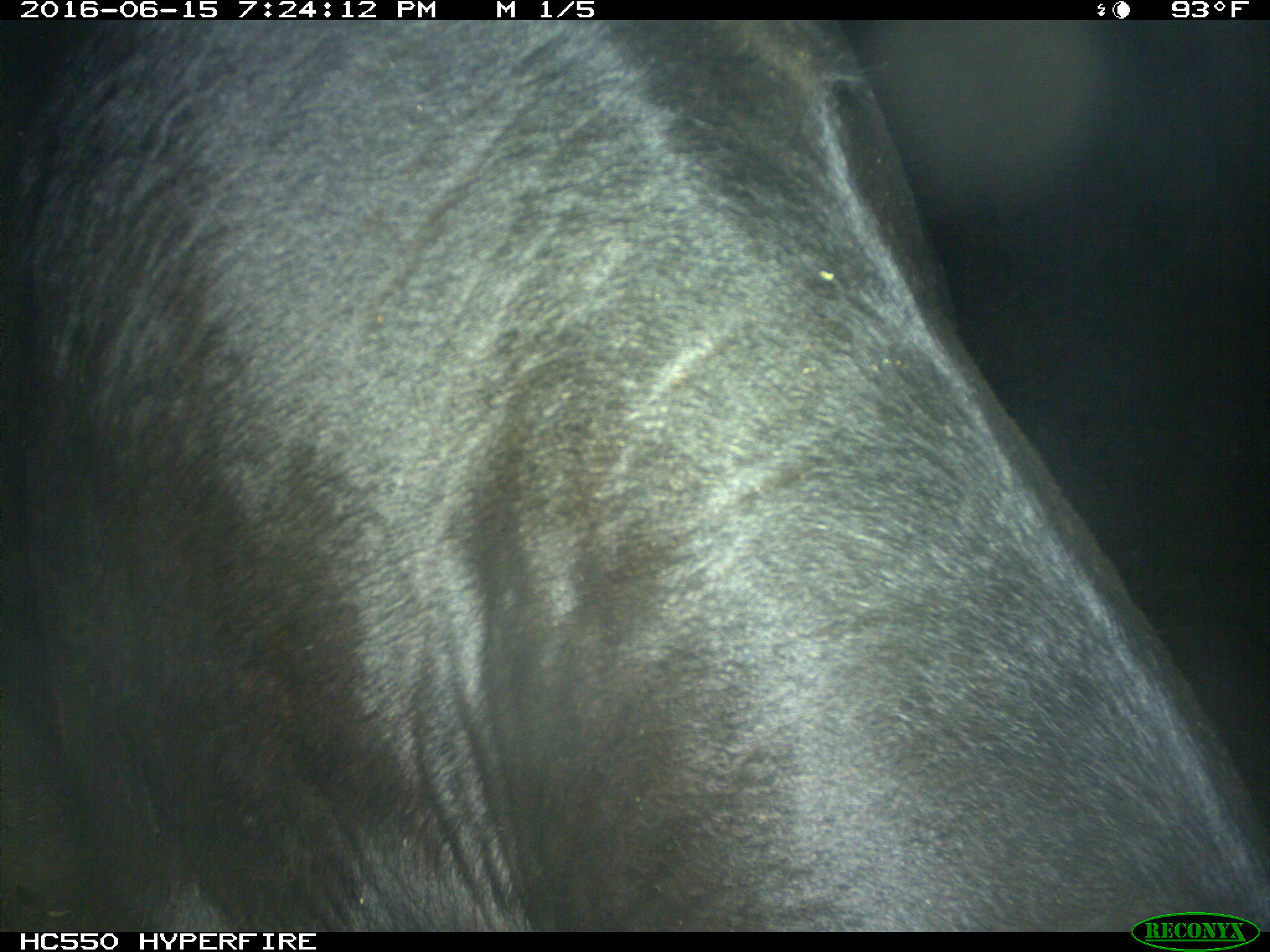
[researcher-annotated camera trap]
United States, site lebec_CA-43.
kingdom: Animalia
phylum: Chordata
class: Mammalia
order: Artiodactyla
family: Bovidae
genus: Bos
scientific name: Bos taurus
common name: domestic cow